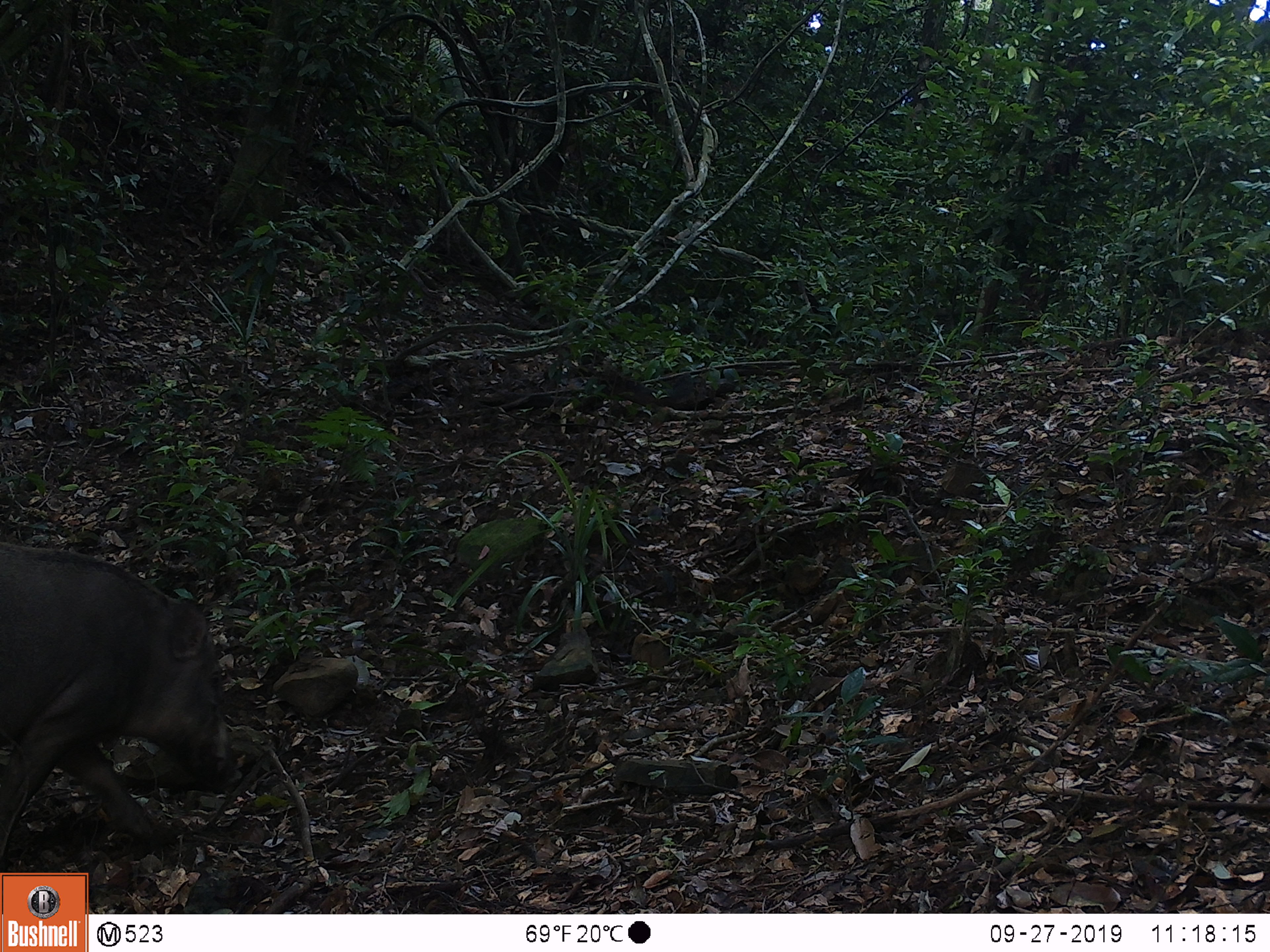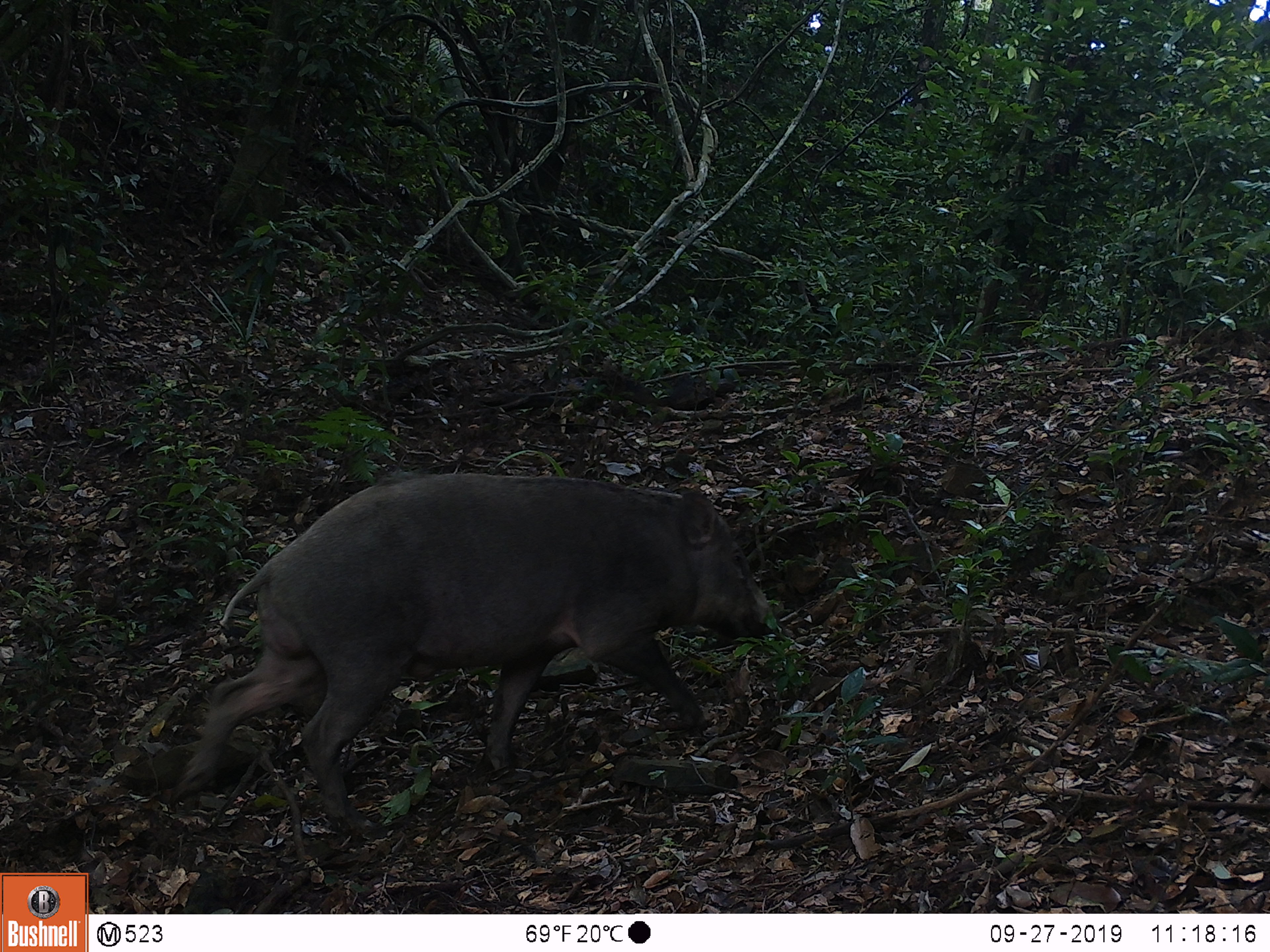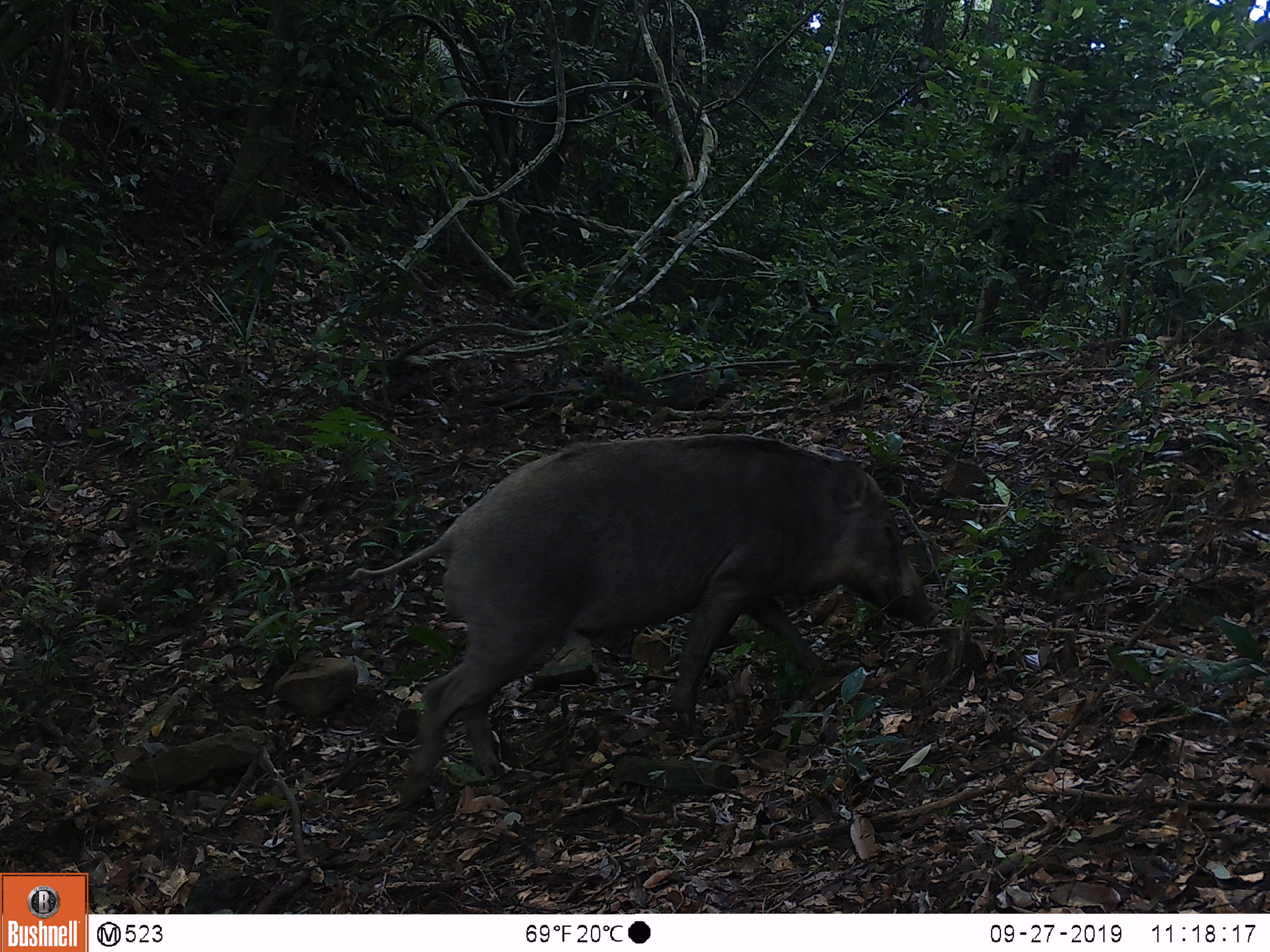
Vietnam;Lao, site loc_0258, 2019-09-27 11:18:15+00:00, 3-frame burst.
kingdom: Animalia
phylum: Chordata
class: Mammalia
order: Artiodactyla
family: Suidae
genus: Sus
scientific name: Sus scrofa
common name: eurasian wild pig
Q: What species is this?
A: Eurasian wild pig (Sus scrofa).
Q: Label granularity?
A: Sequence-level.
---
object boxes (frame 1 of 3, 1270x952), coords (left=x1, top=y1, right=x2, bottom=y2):
eurasian wild pig: (left=0, top=541, right=233, bottom=857)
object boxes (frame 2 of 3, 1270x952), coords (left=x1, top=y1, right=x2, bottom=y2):
eurasian wild pig: (left=176, top=472, right=775, bottom=835)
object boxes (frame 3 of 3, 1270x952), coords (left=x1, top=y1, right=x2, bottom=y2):
eurasian wild pig: (left=346, top=433, right=939, bottom=805)